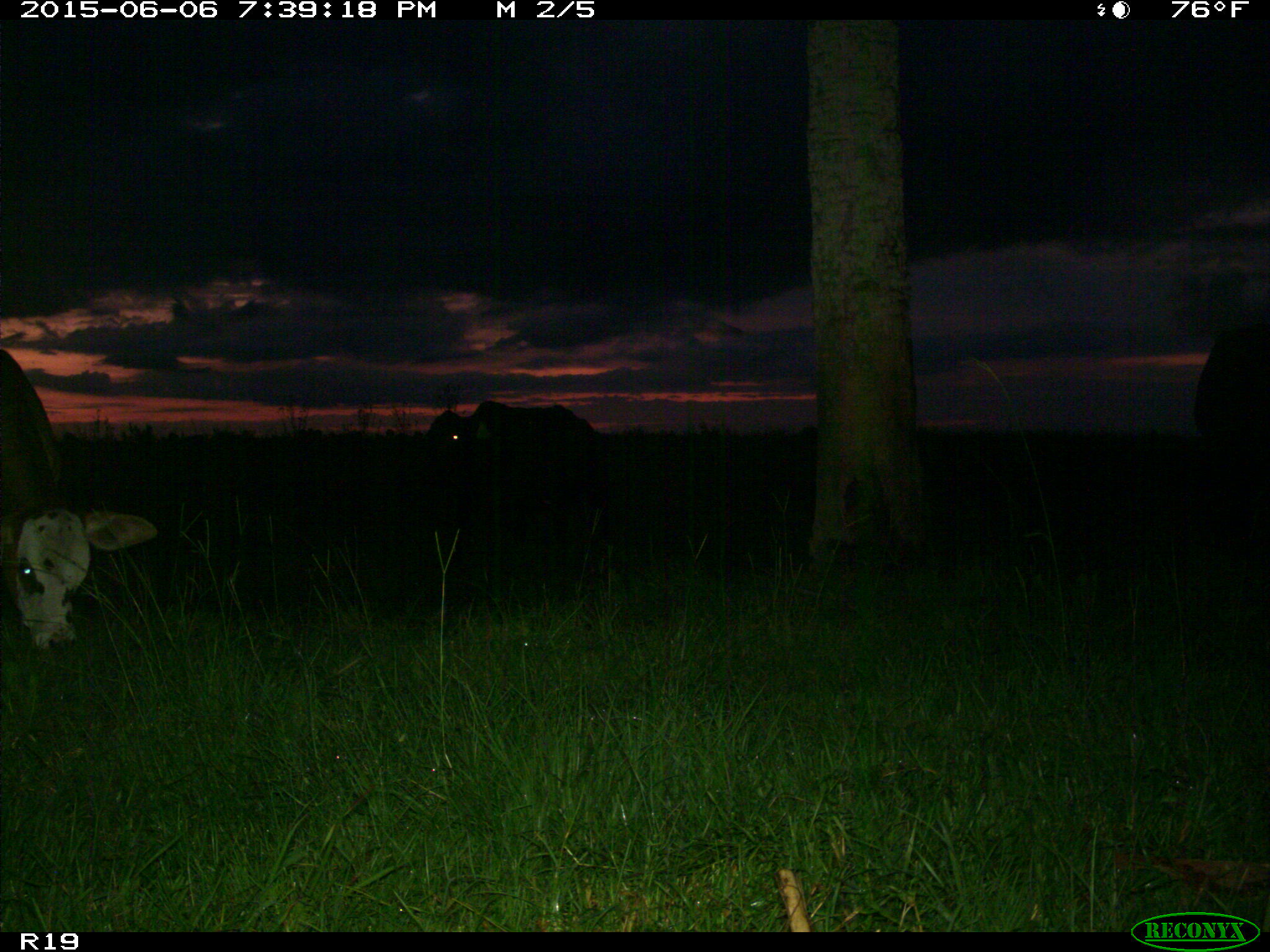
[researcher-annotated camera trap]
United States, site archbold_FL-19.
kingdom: Animalia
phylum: Chordata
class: Mammalia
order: Artiodactyla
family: Bovidae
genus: Bos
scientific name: Bos taurus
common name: domestic cow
Bos taurus (domestic cow).